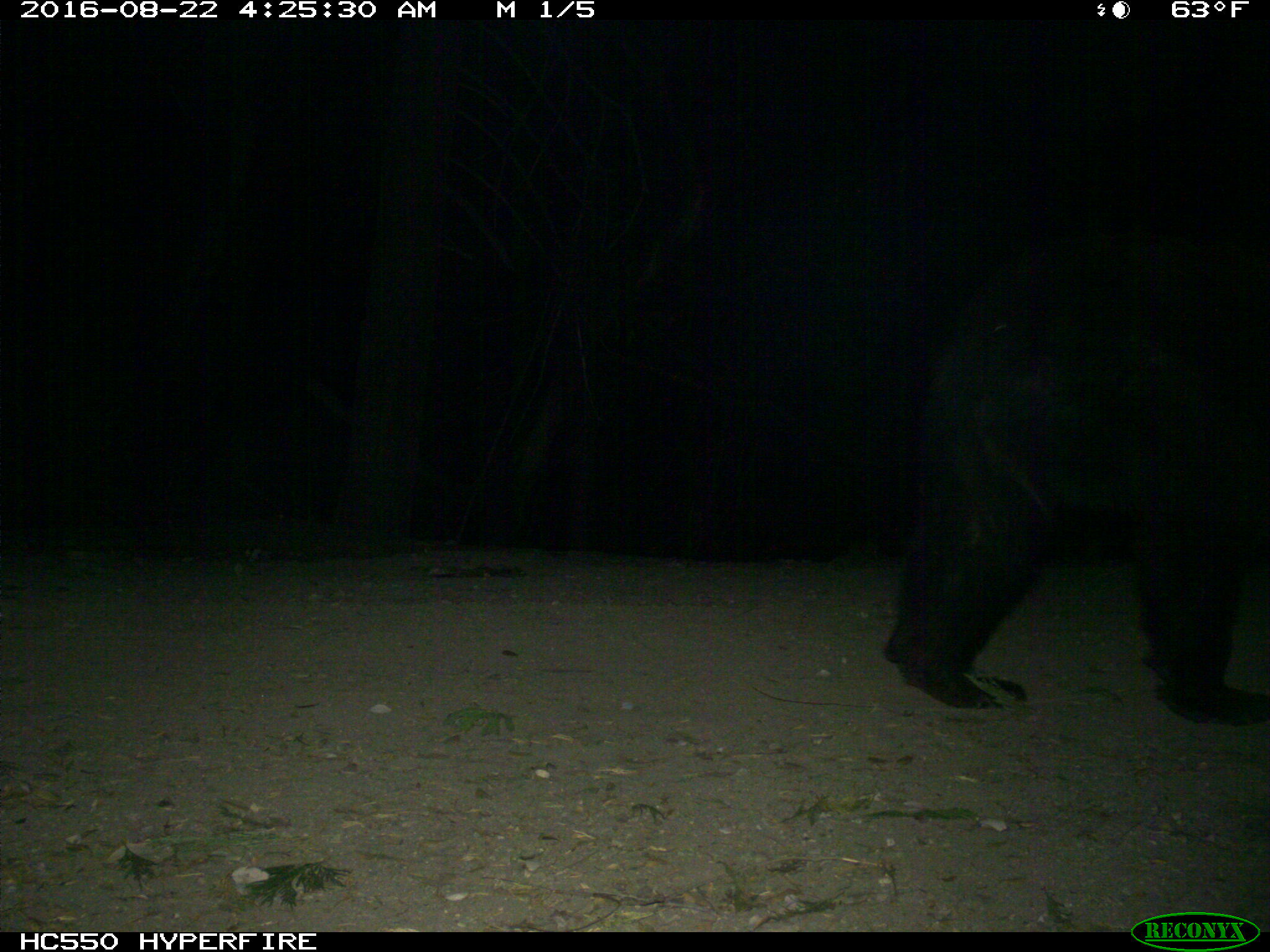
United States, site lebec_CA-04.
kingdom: Animalia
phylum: Chordata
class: Mammalia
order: Carnivora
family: Ursidae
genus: Ursus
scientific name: Ursus americanus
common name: american black bear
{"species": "Ursus americanus (american black bear)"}